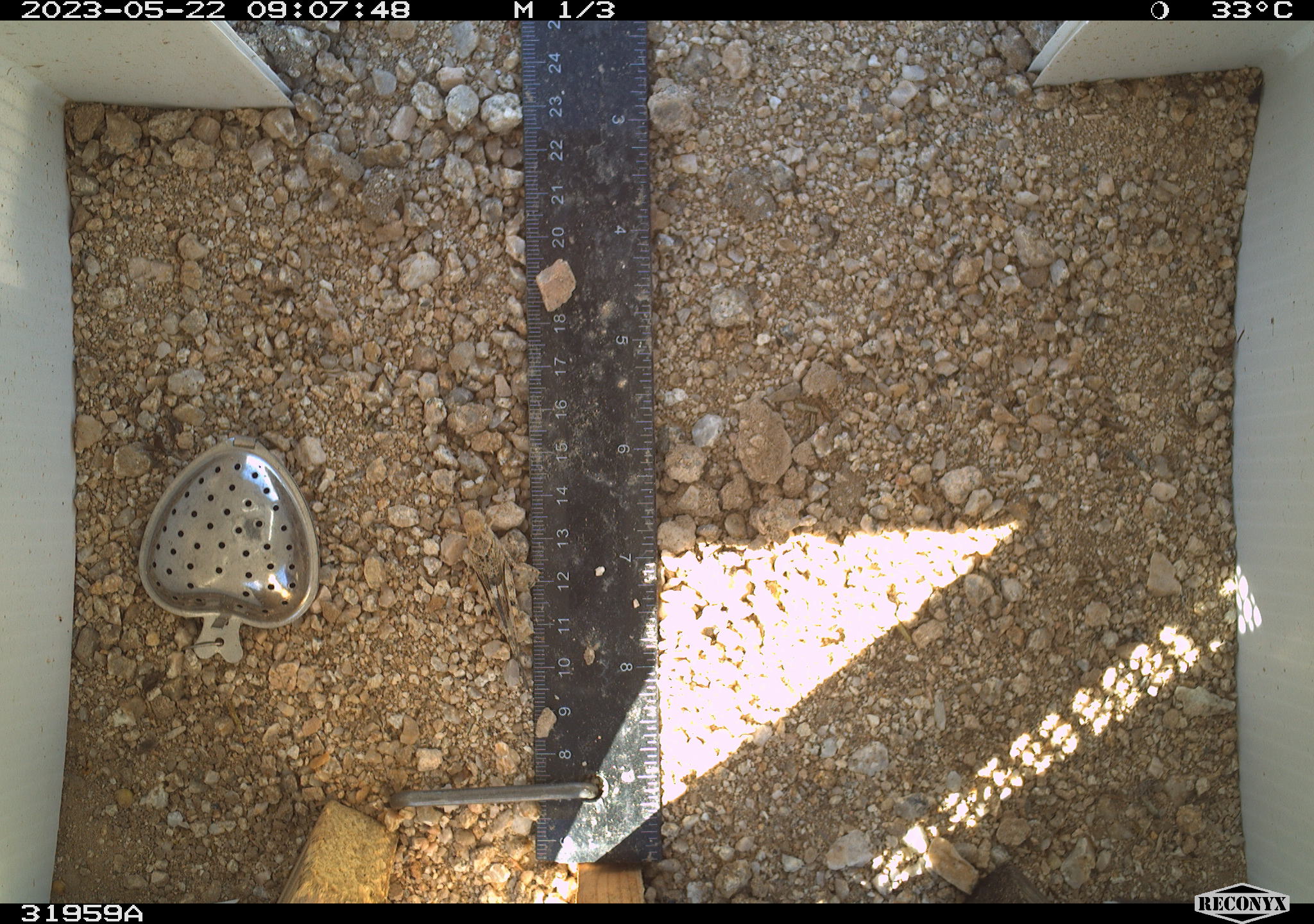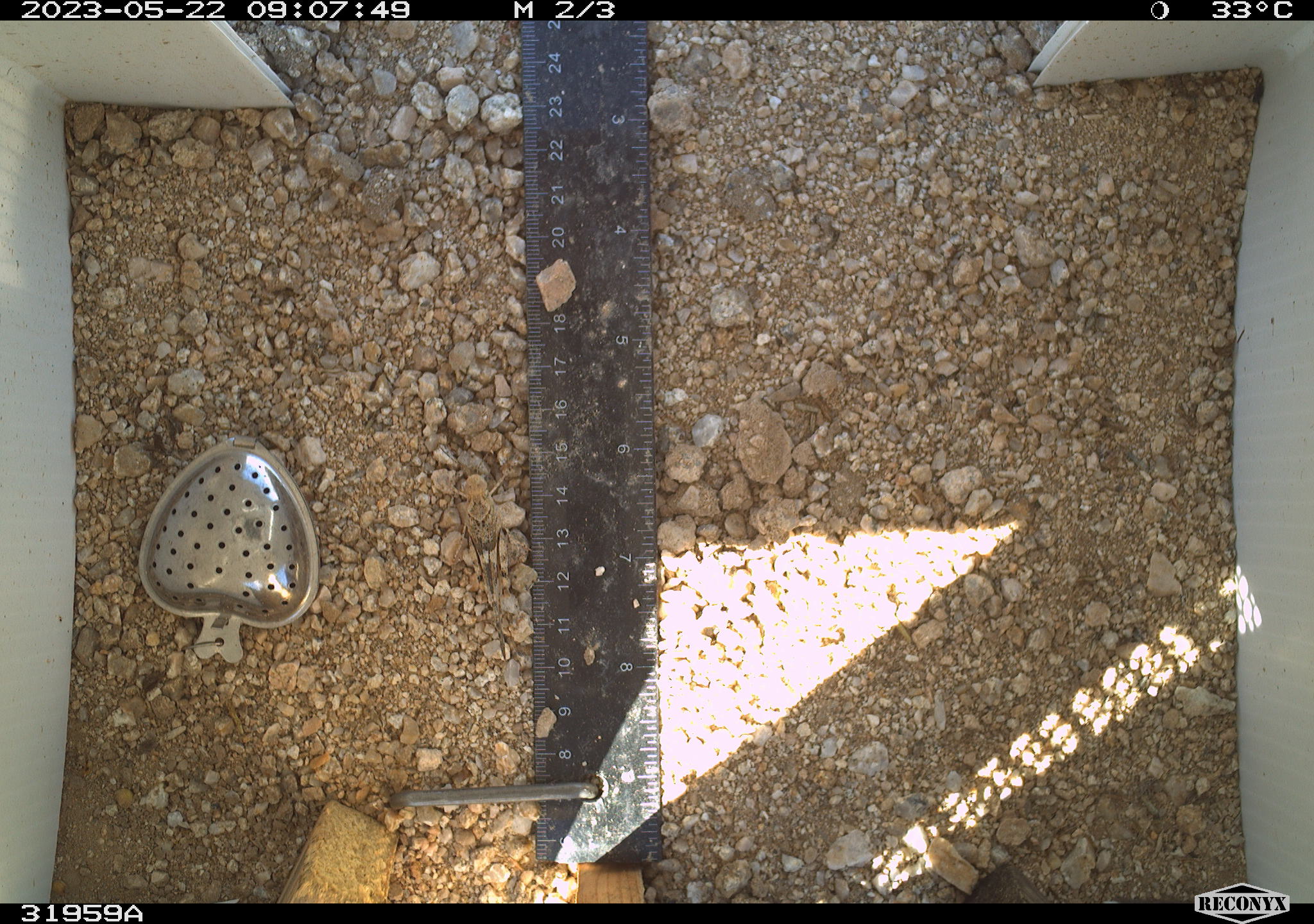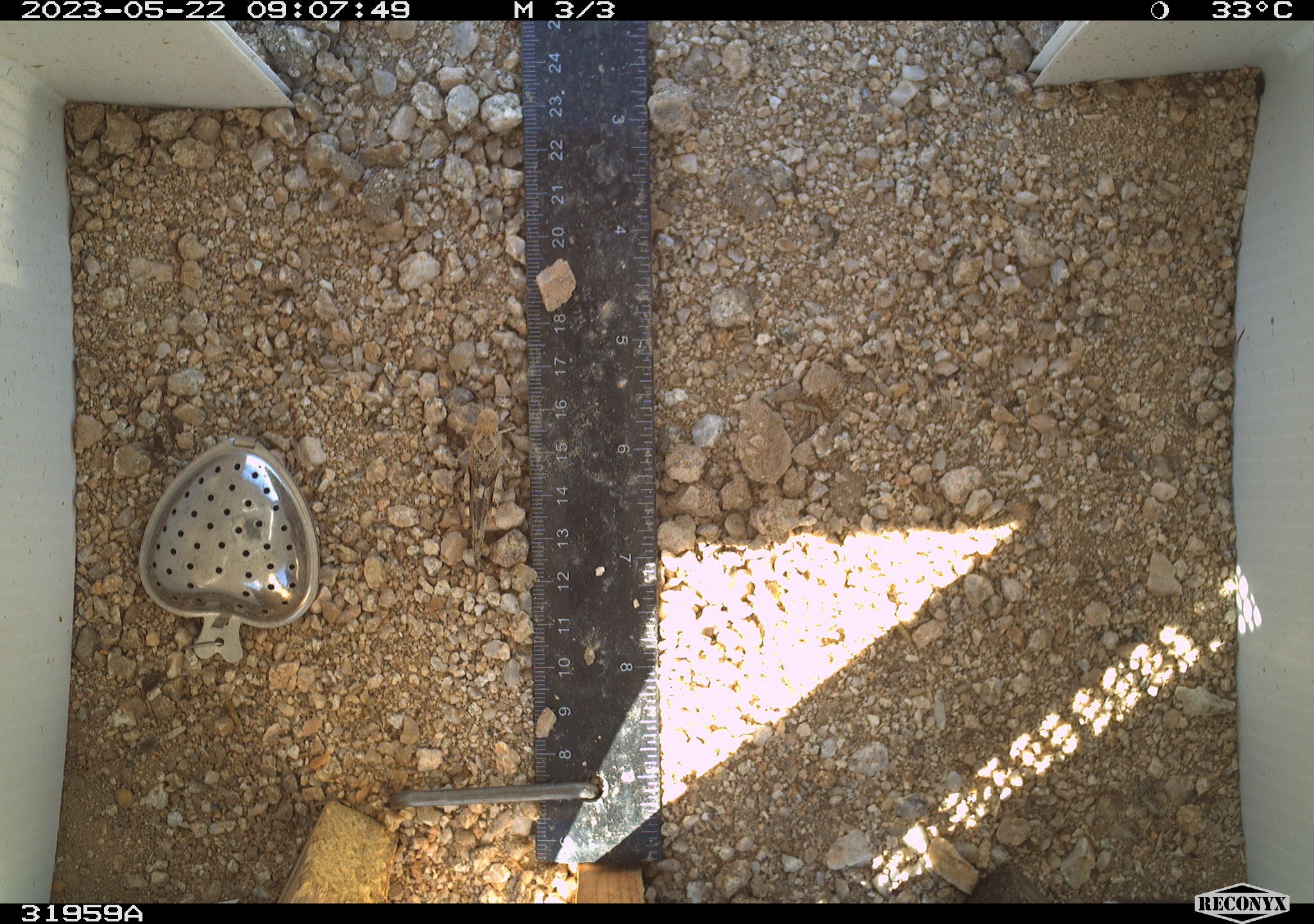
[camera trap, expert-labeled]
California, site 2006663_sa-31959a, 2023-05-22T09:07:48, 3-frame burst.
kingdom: Animalia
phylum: Arthropoda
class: Insecta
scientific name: Insecta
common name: insect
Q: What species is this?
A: Insect (Insecta).